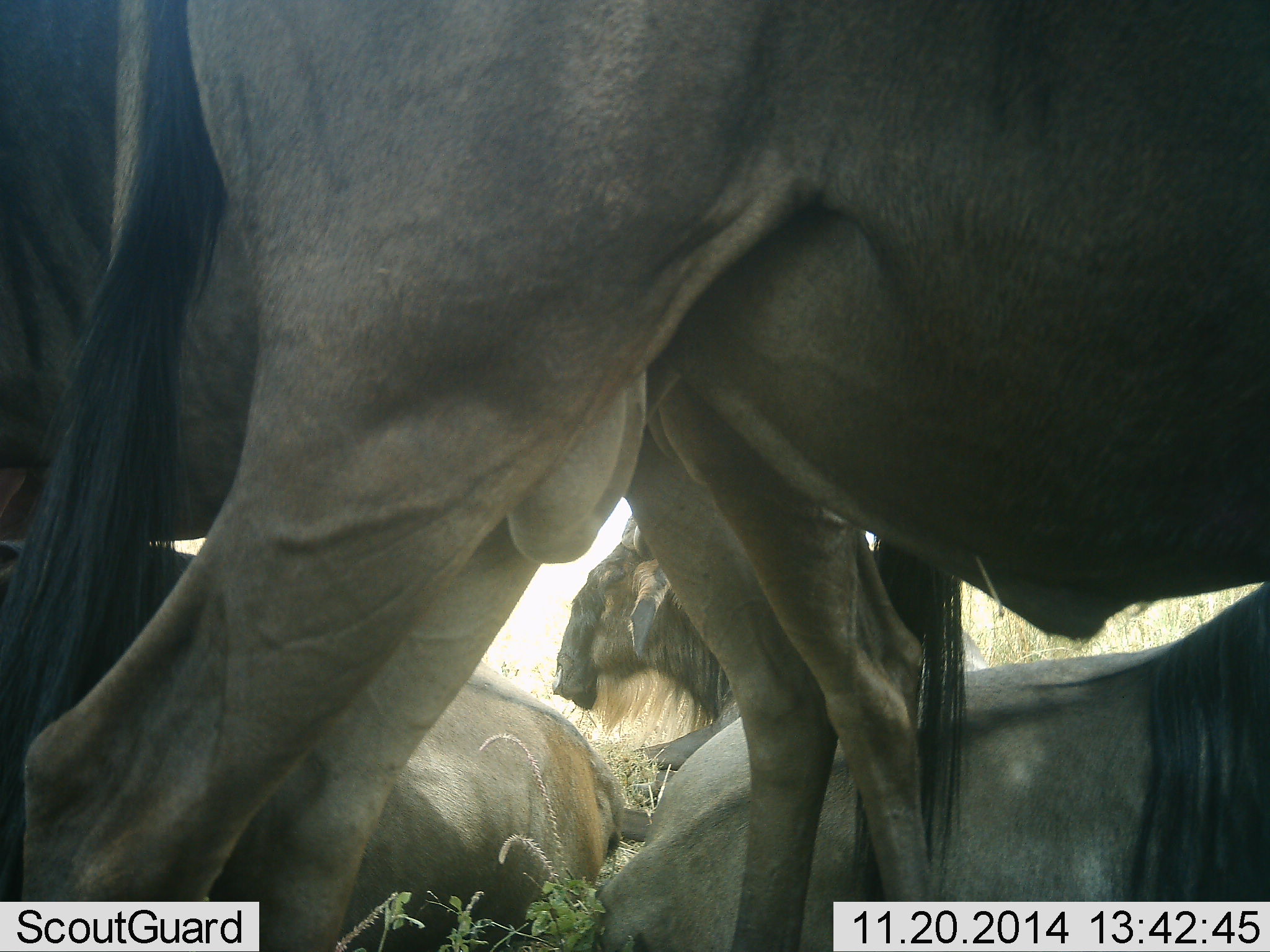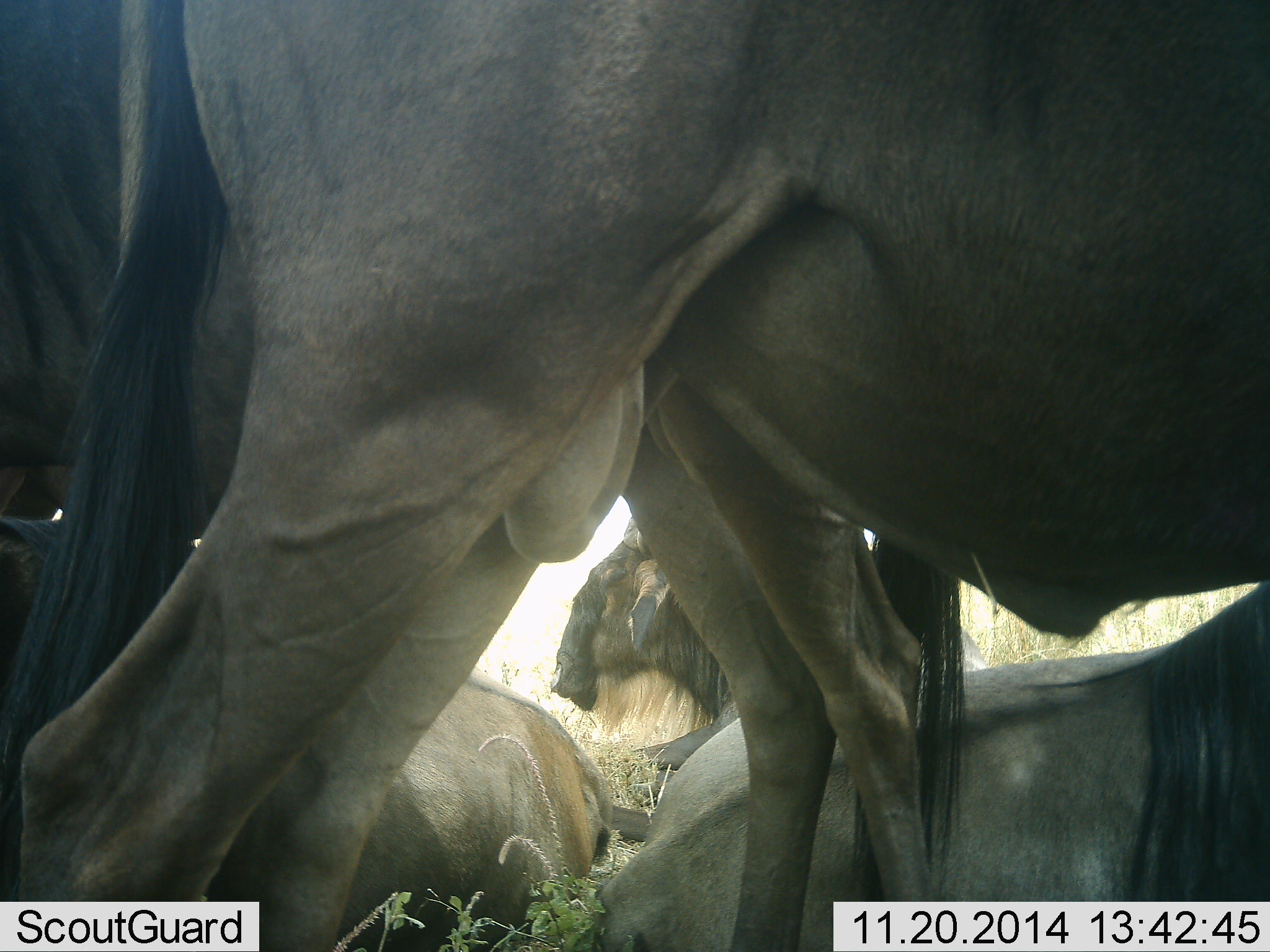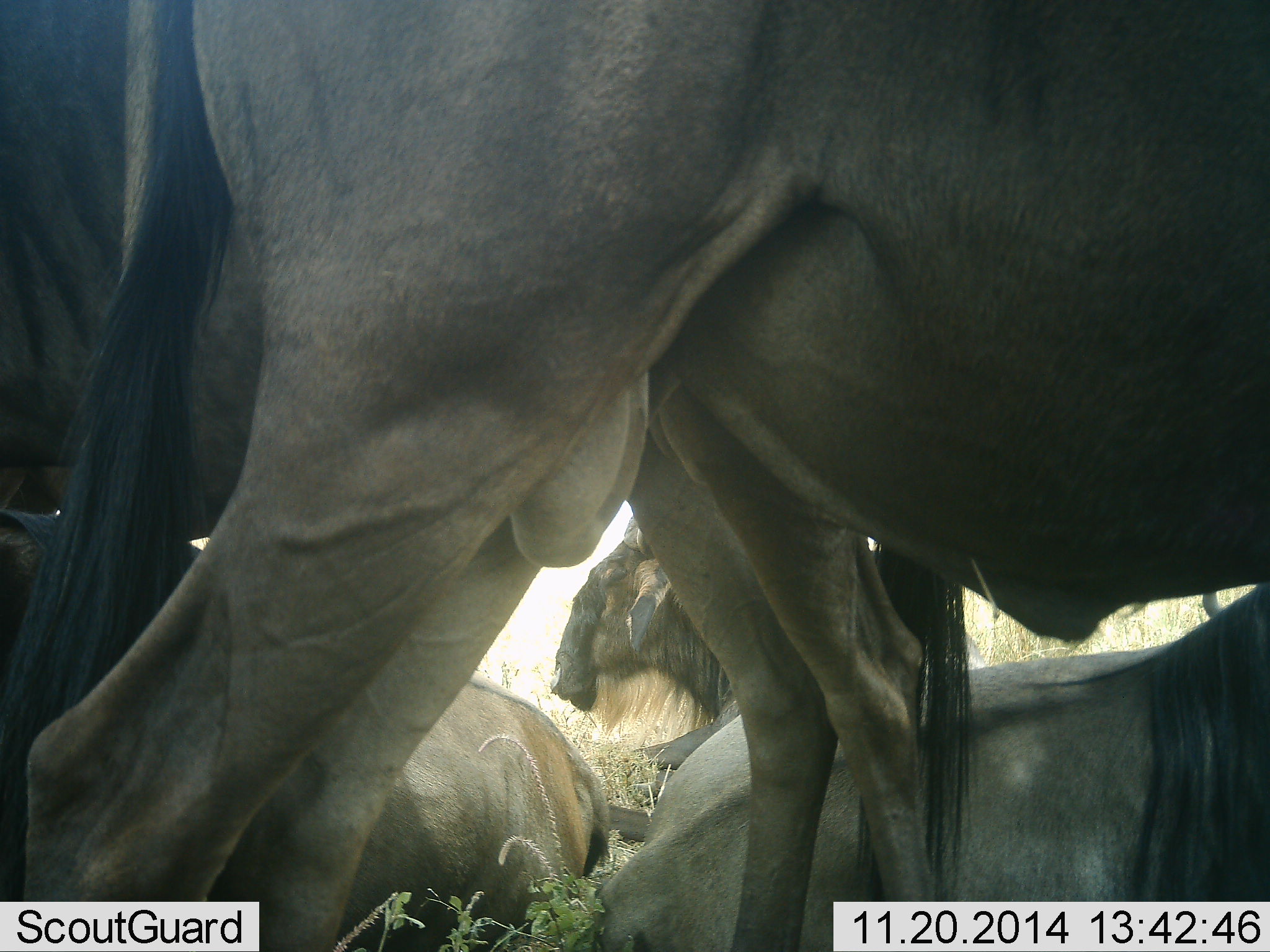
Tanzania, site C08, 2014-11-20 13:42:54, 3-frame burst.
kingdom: Animalia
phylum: Chordata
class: Mammalia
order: Artiodactyla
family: Bovidae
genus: Connochaetes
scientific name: Connochaetes taurinus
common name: blue wildebeest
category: wildebeest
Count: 5.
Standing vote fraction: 70%.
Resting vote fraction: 70%.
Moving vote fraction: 0%.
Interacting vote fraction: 10%.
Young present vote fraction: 0%.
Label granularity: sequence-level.